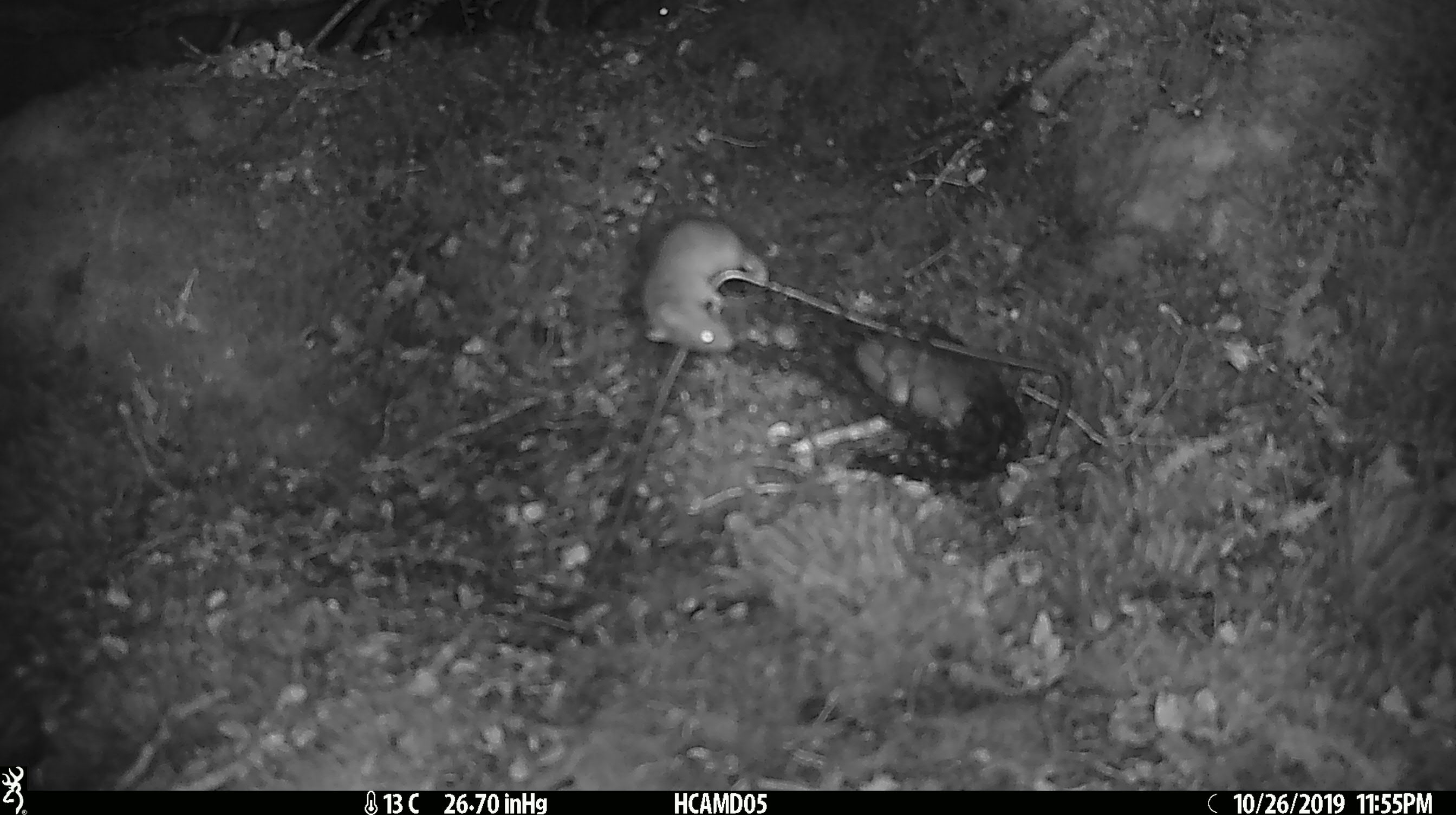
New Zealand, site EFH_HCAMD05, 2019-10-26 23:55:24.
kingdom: Animalia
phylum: Chordata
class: Mammalia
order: Rodentia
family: Muridae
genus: Mus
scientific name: Mus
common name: mouse